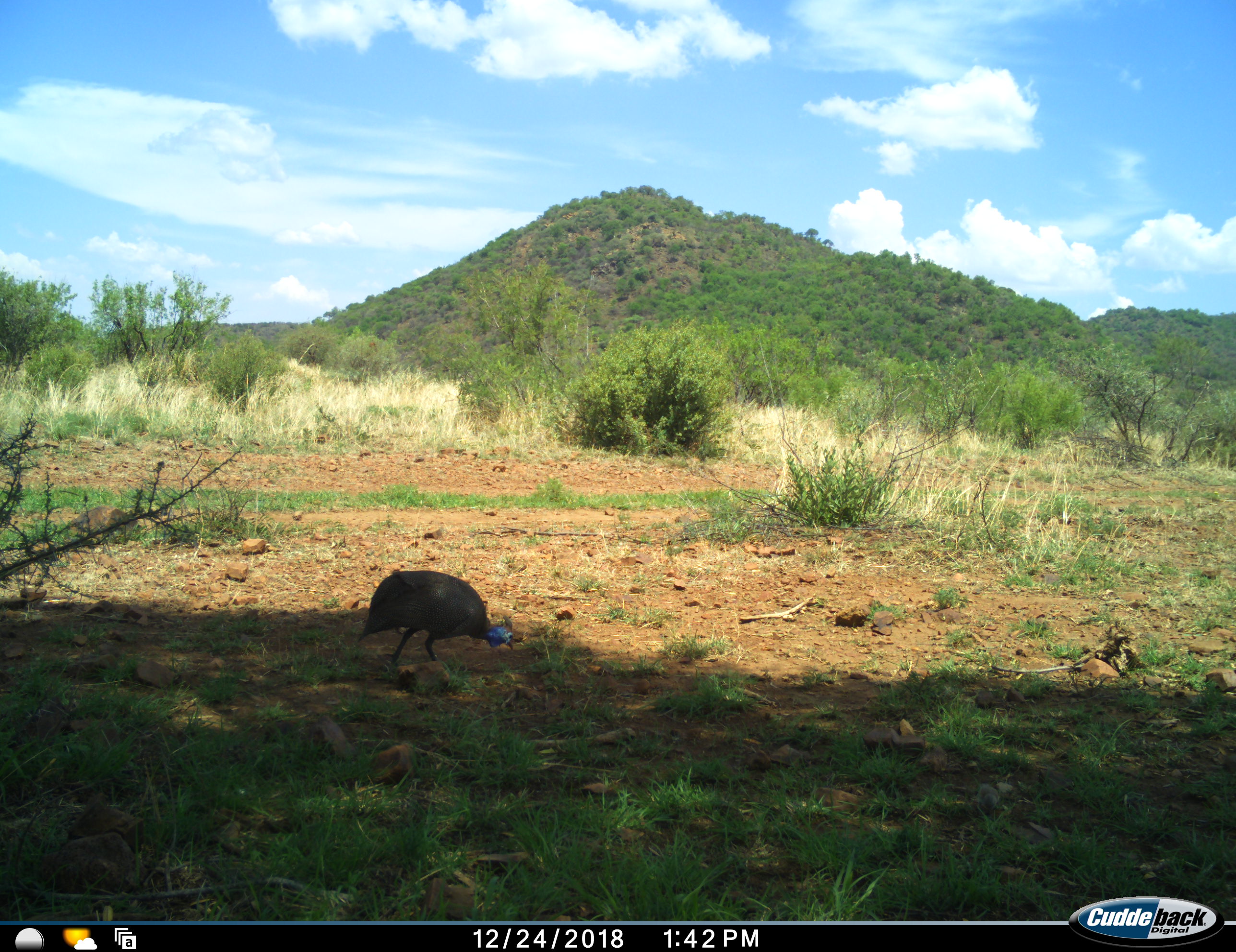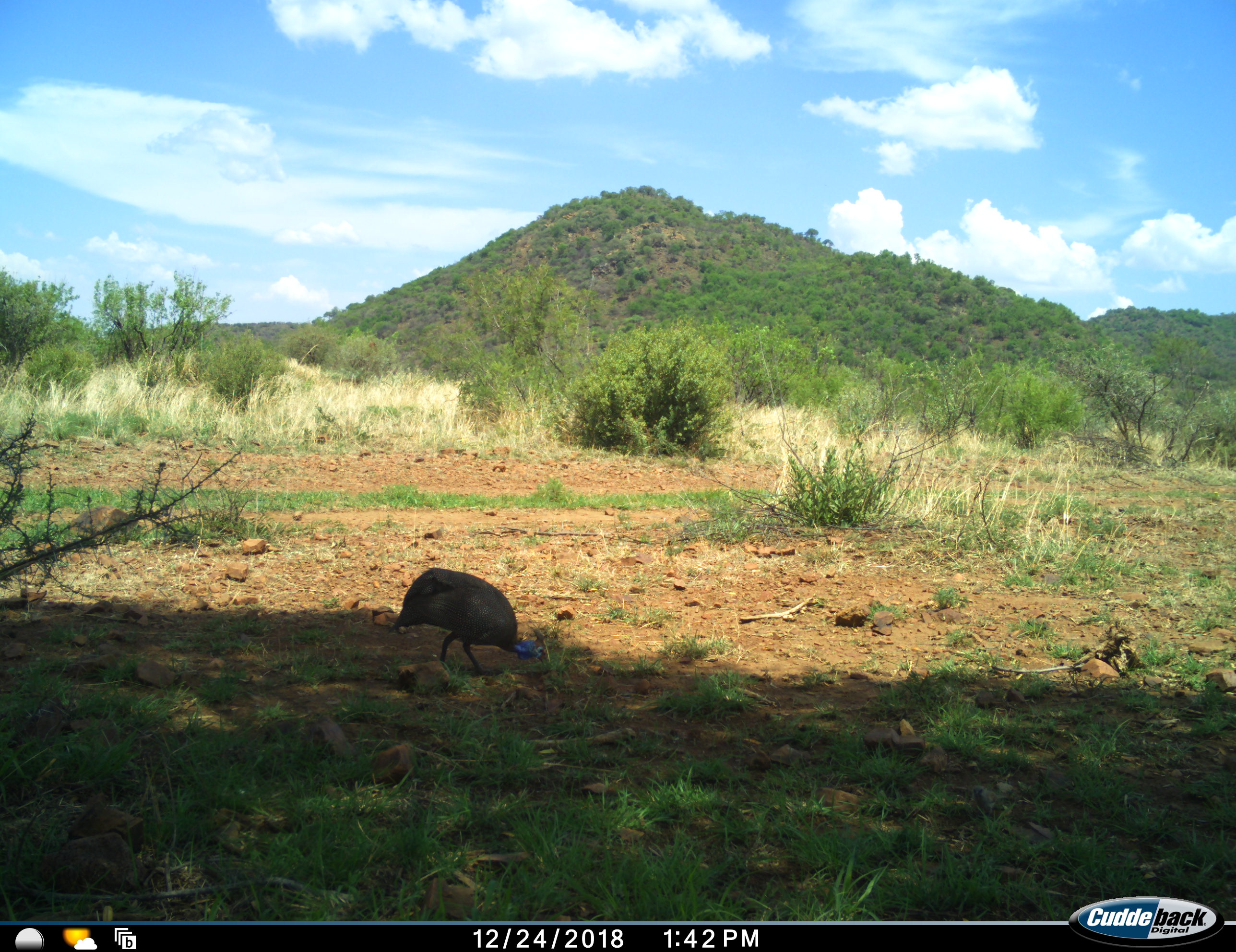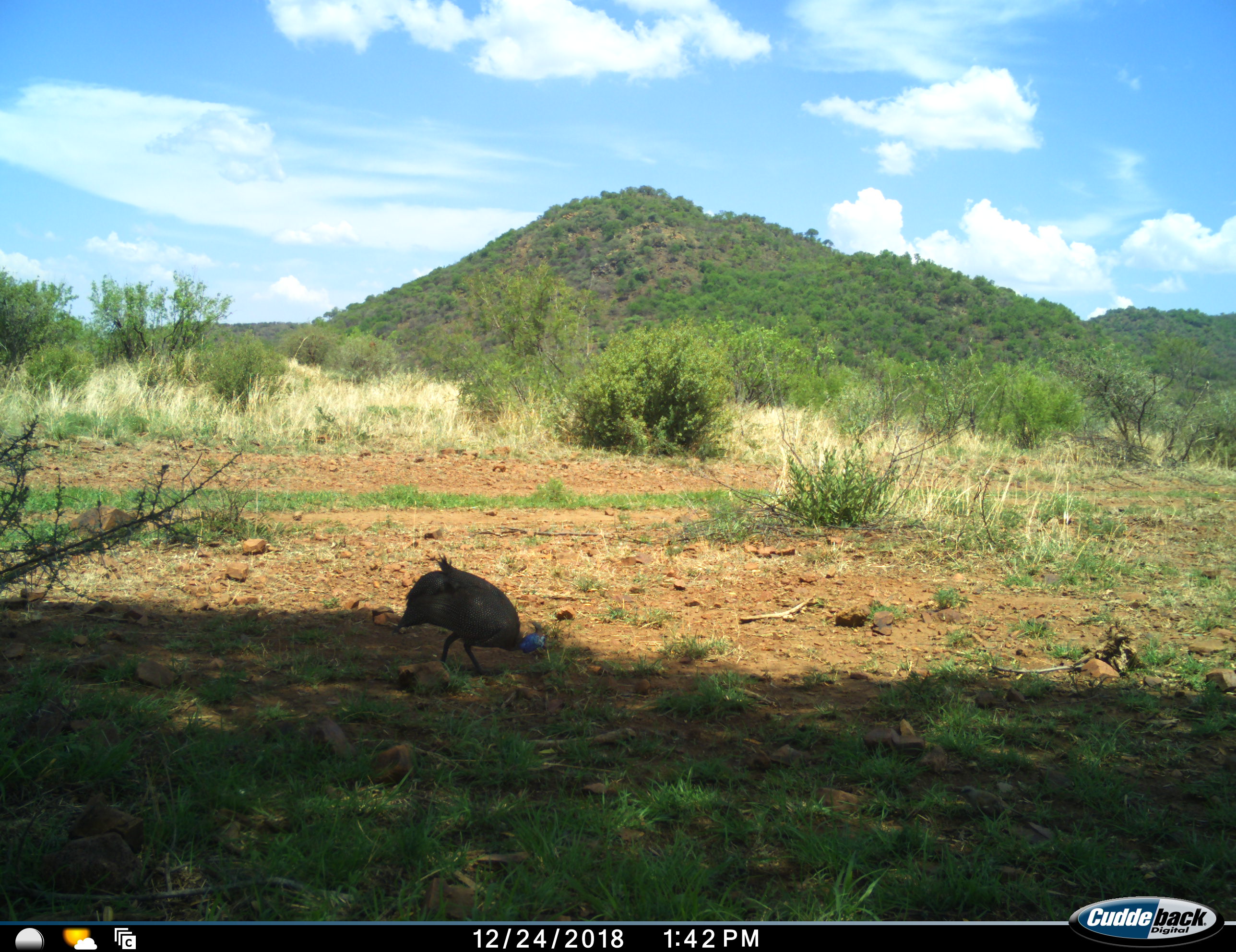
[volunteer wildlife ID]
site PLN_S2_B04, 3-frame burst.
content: unidentified animal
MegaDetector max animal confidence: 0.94